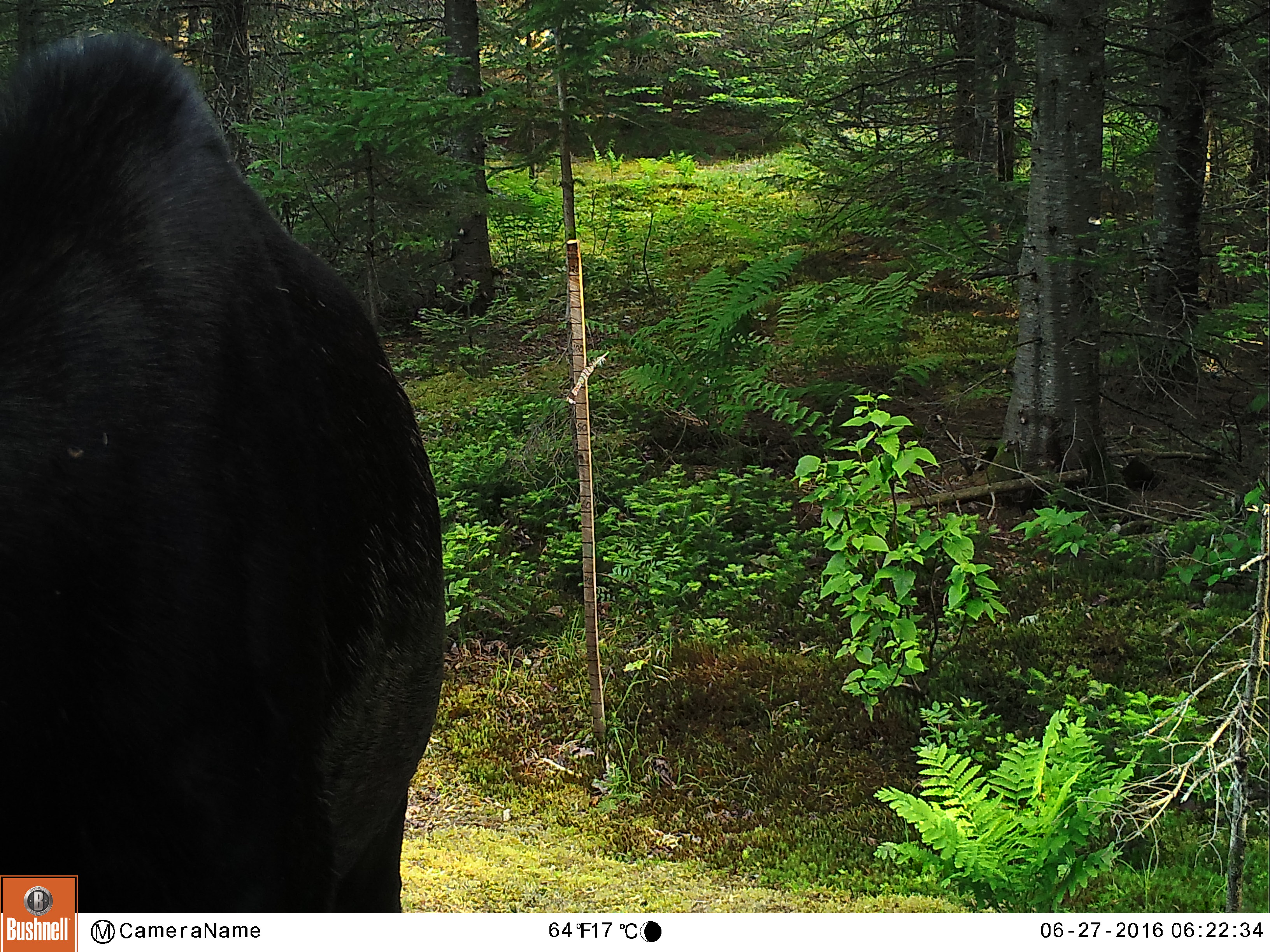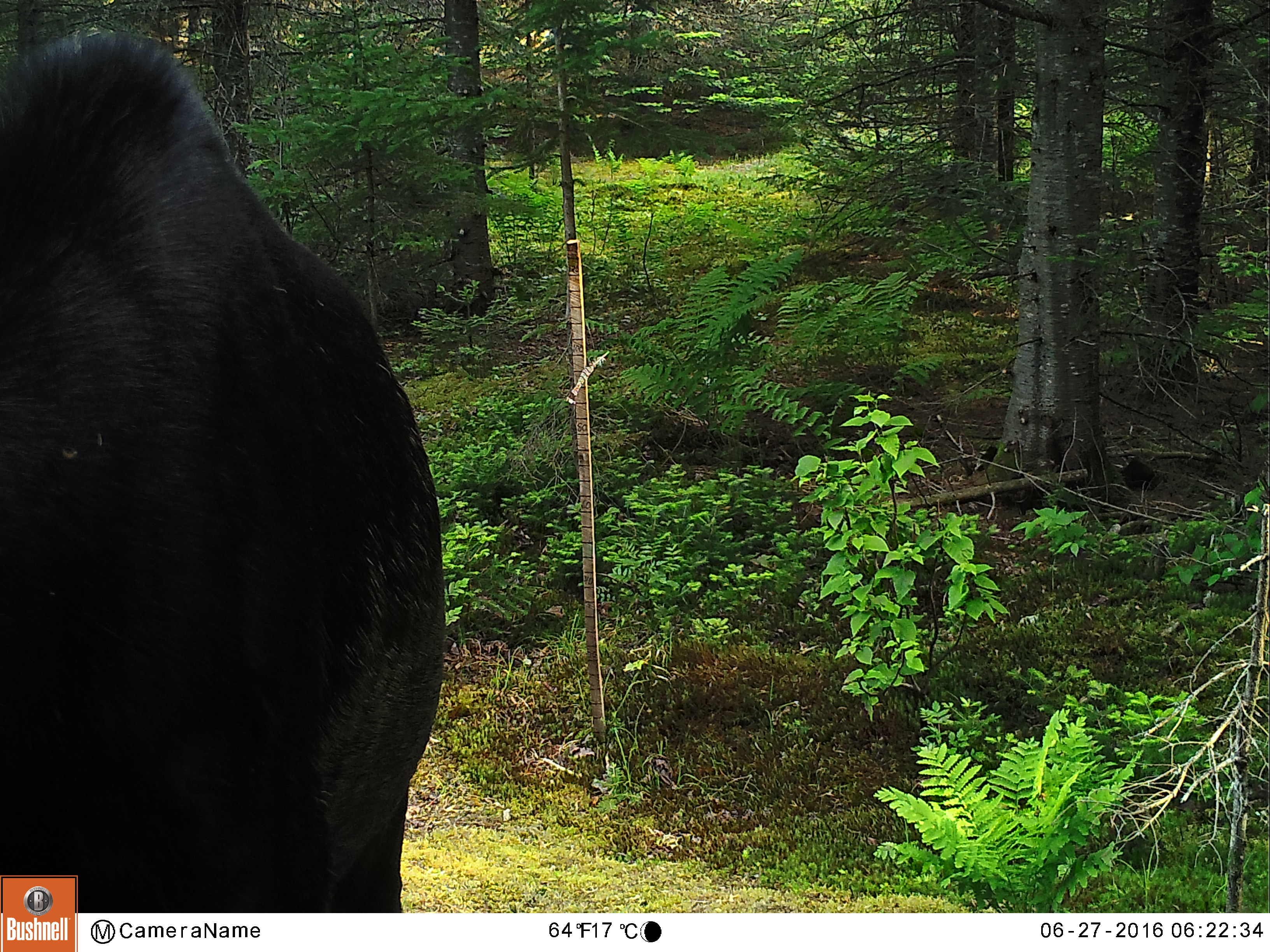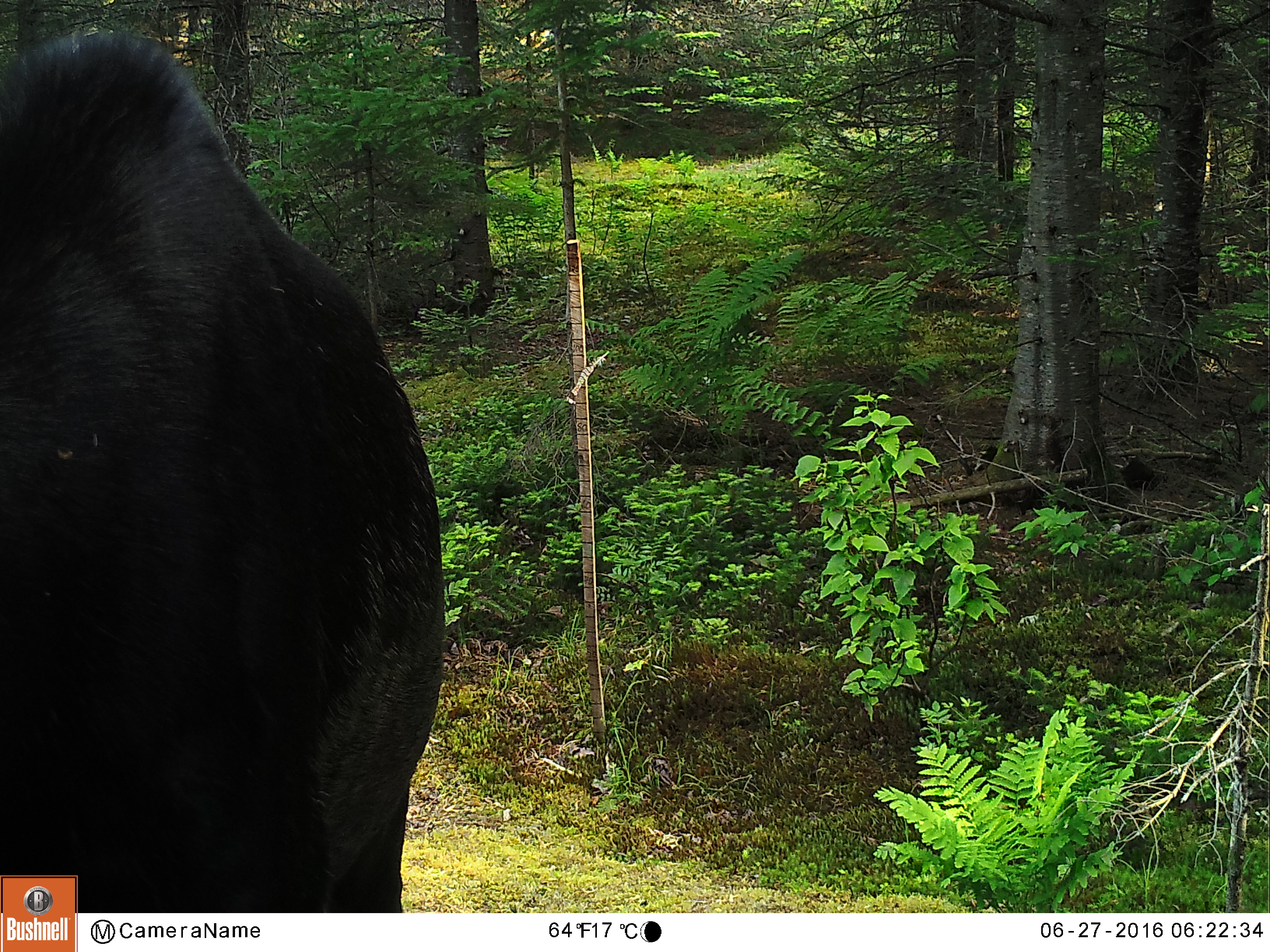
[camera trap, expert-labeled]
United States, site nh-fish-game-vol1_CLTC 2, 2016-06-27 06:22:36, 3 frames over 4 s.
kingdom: Animalia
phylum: Chordata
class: Mammalia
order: Artiodactyla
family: Cervidae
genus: Alces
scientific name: Alces alces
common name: moose